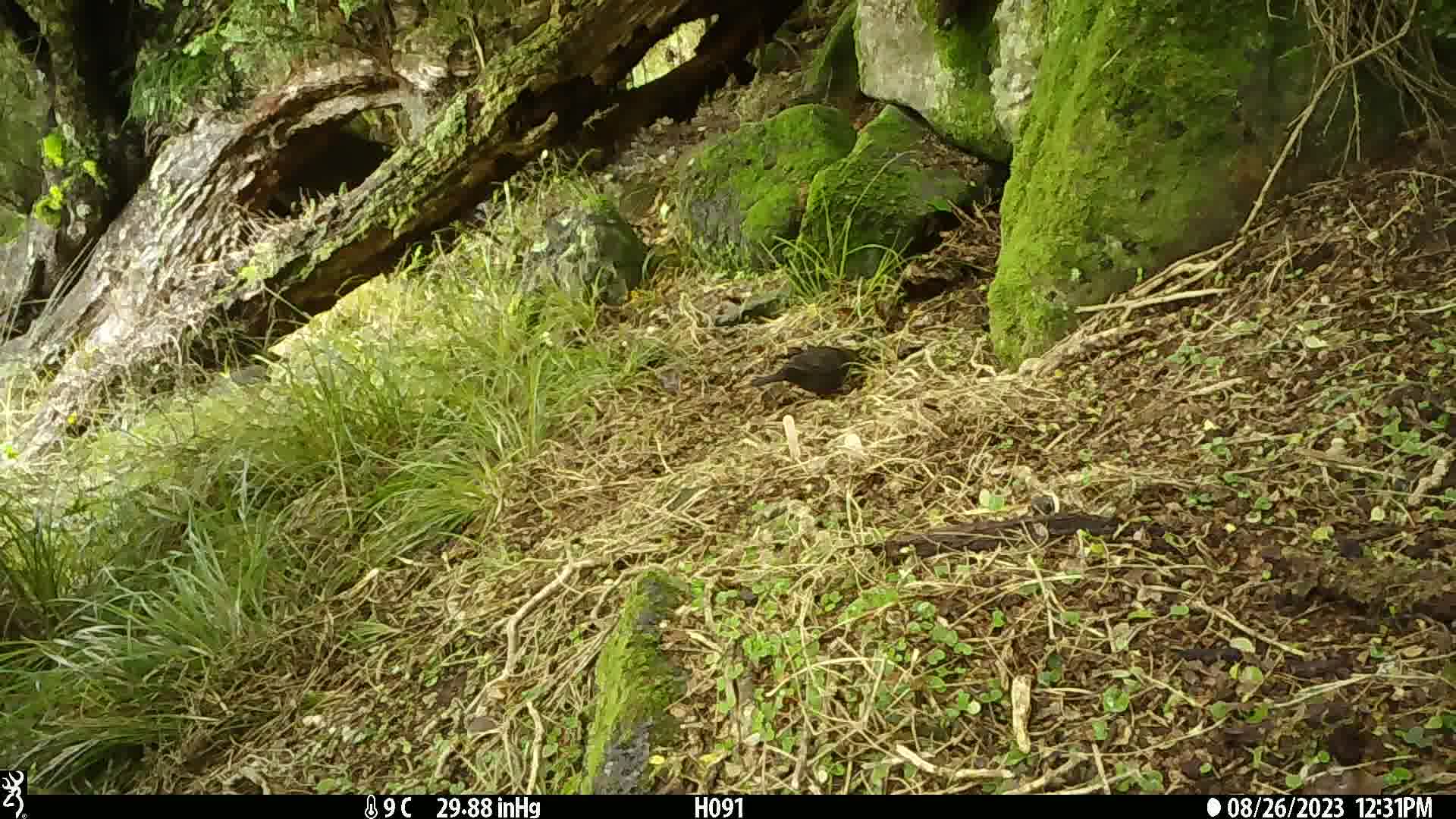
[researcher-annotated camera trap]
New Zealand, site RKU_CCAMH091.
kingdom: Animalia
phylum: Chordata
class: Aves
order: Passeriformes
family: Turdidae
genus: Turdus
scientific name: Turdus merula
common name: eurasian blackbird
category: blackbird